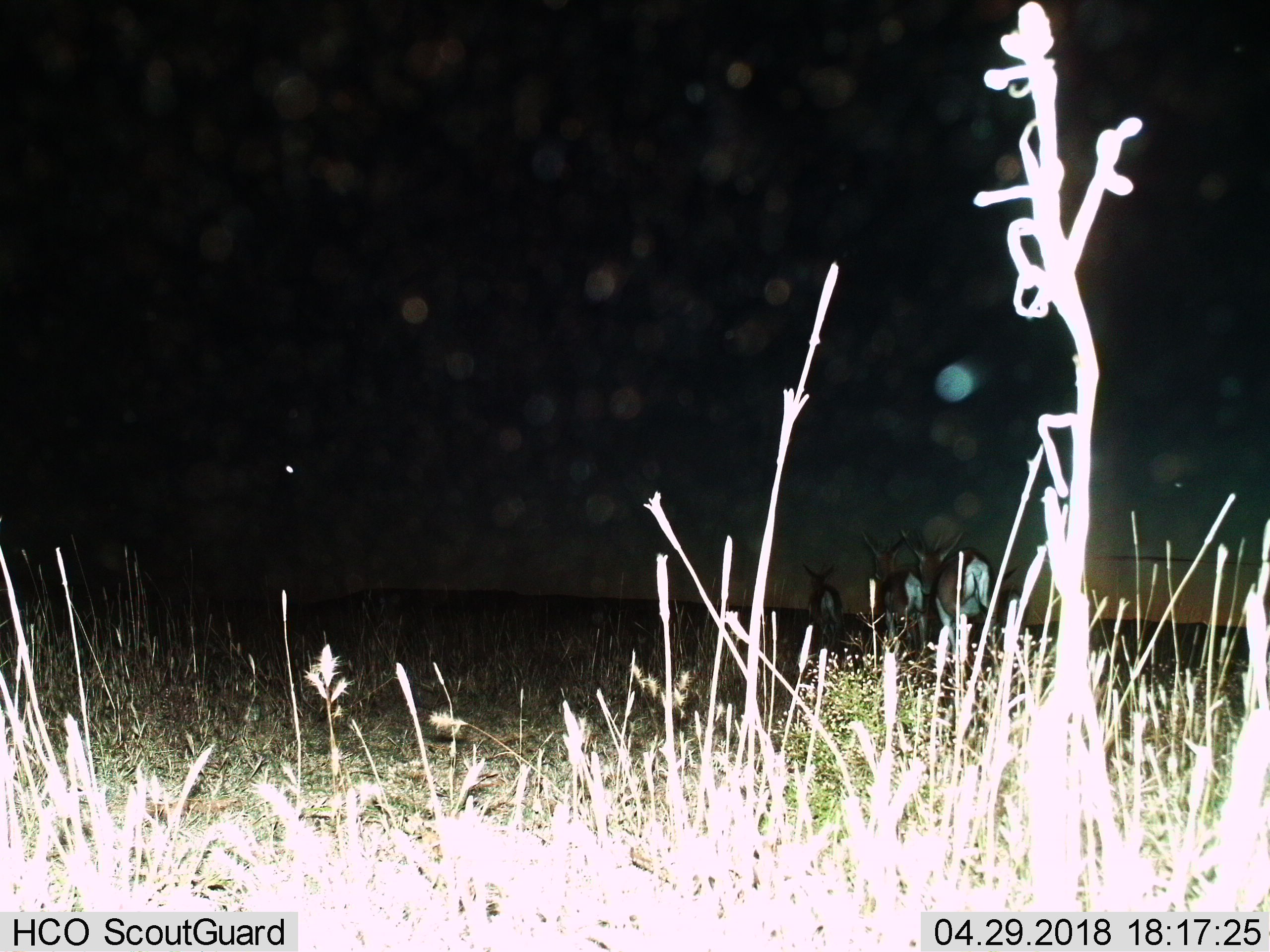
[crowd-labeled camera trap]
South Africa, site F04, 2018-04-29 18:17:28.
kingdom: Animalia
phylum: Chordata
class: Mammalia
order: Artiodactyla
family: Bovidae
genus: Antidorcas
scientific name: Antidorcas marsupialis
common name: springbok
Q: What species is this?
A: Springbok (Antidorcas marsupialis).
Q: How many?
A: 3.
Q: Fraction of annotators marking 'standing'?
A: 0%.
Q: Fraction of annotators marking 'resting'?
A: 0%.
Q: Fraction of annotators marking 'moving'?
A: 100%.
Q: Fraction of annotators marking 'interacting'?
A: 0%.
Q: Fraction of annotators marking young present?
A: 14%.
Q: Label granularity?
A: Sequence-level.